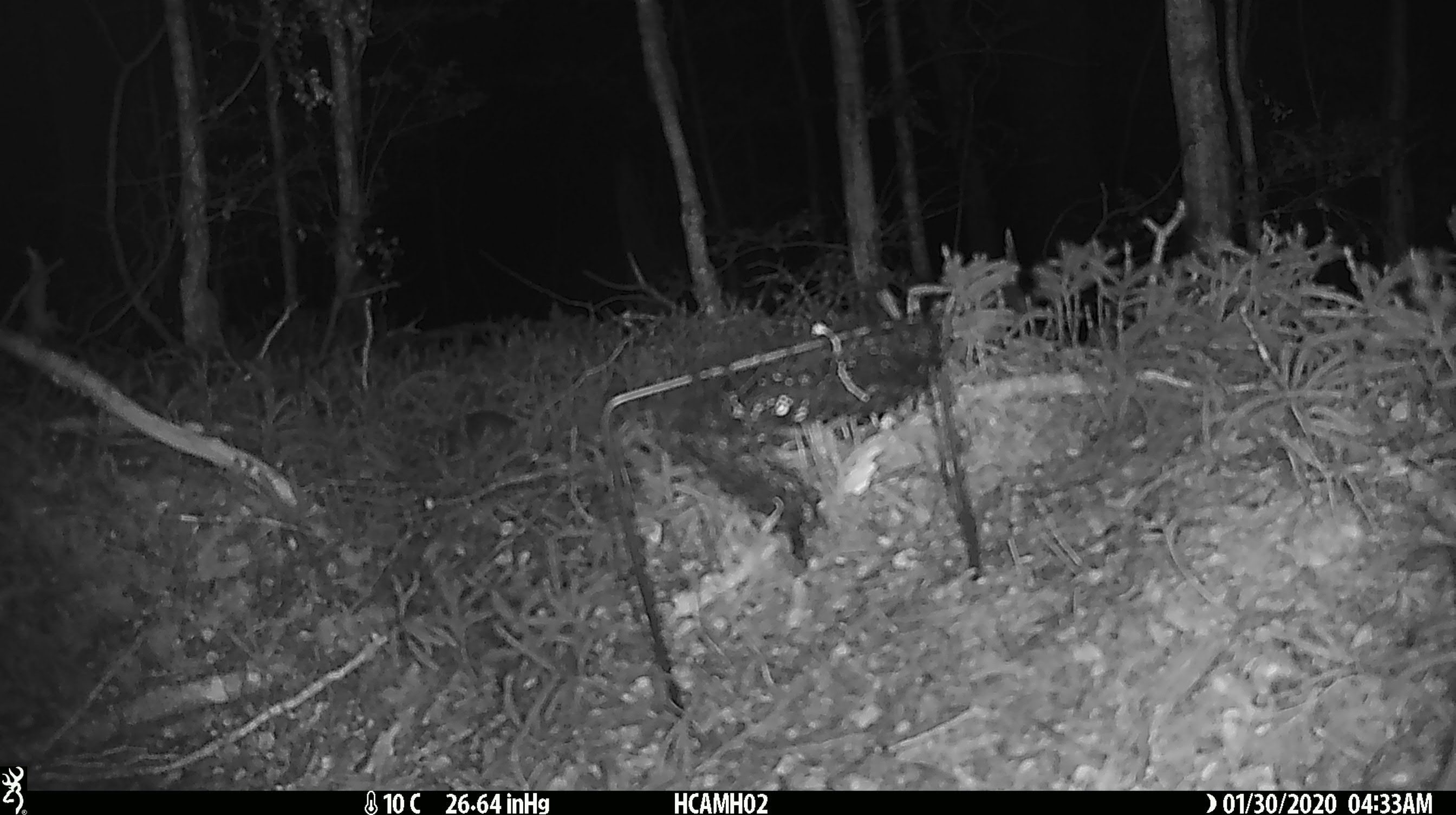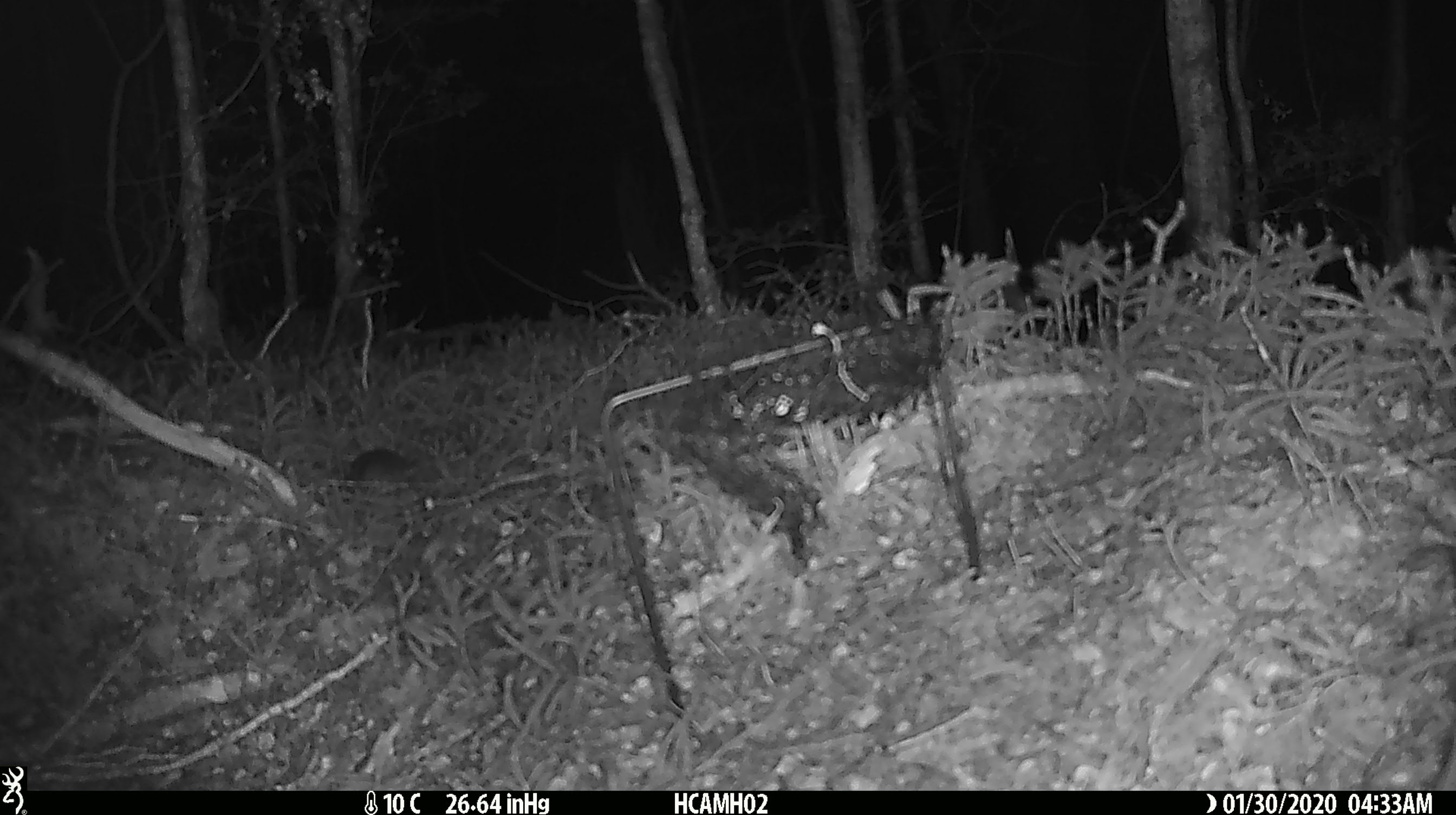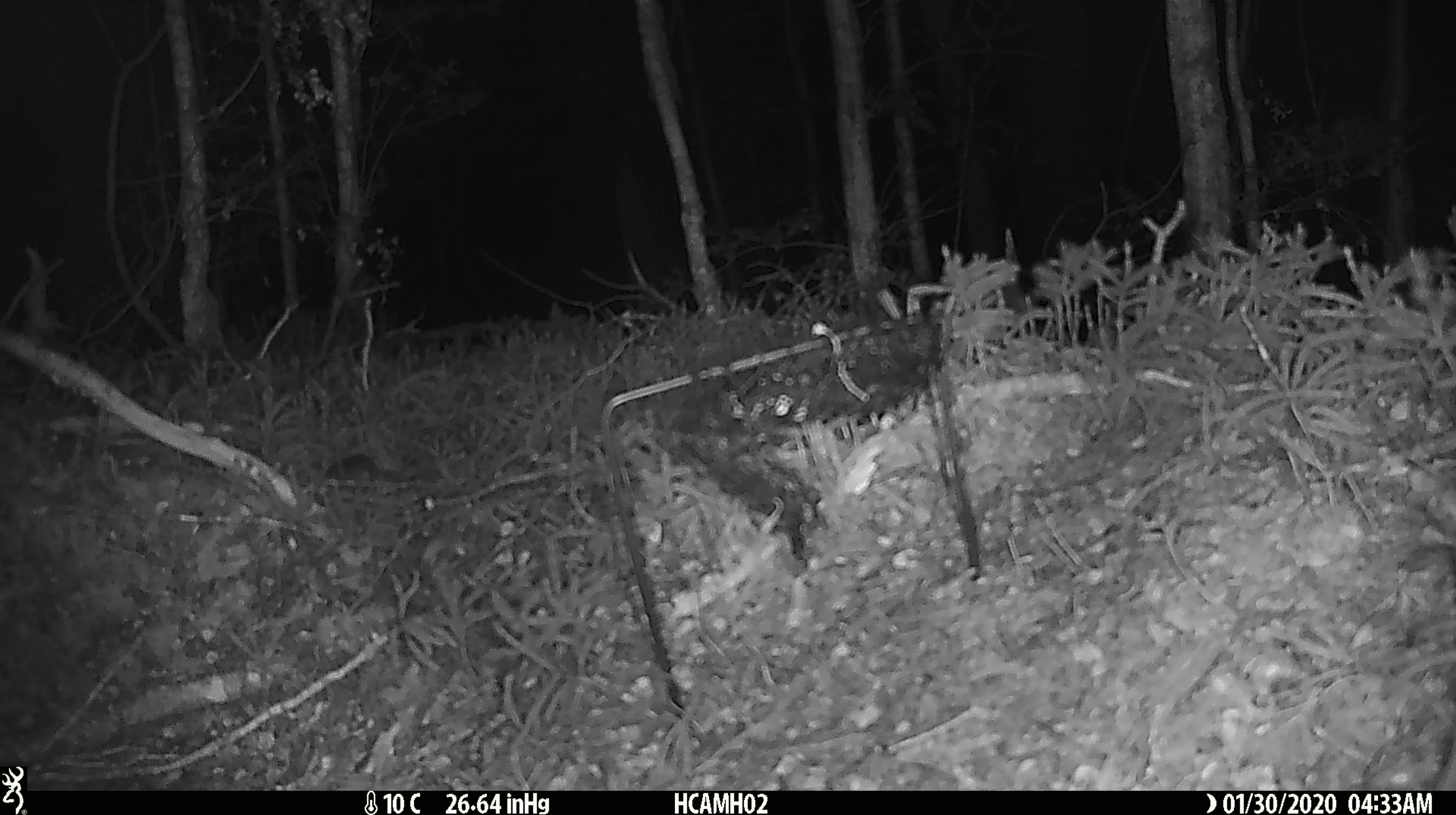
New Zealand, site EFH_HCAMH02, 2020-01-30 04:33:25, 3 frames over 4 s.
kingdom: Animalia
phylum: Chordata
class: Mammalia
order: Rodentia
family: Muridae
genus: Mus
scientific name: Mus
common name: mouse